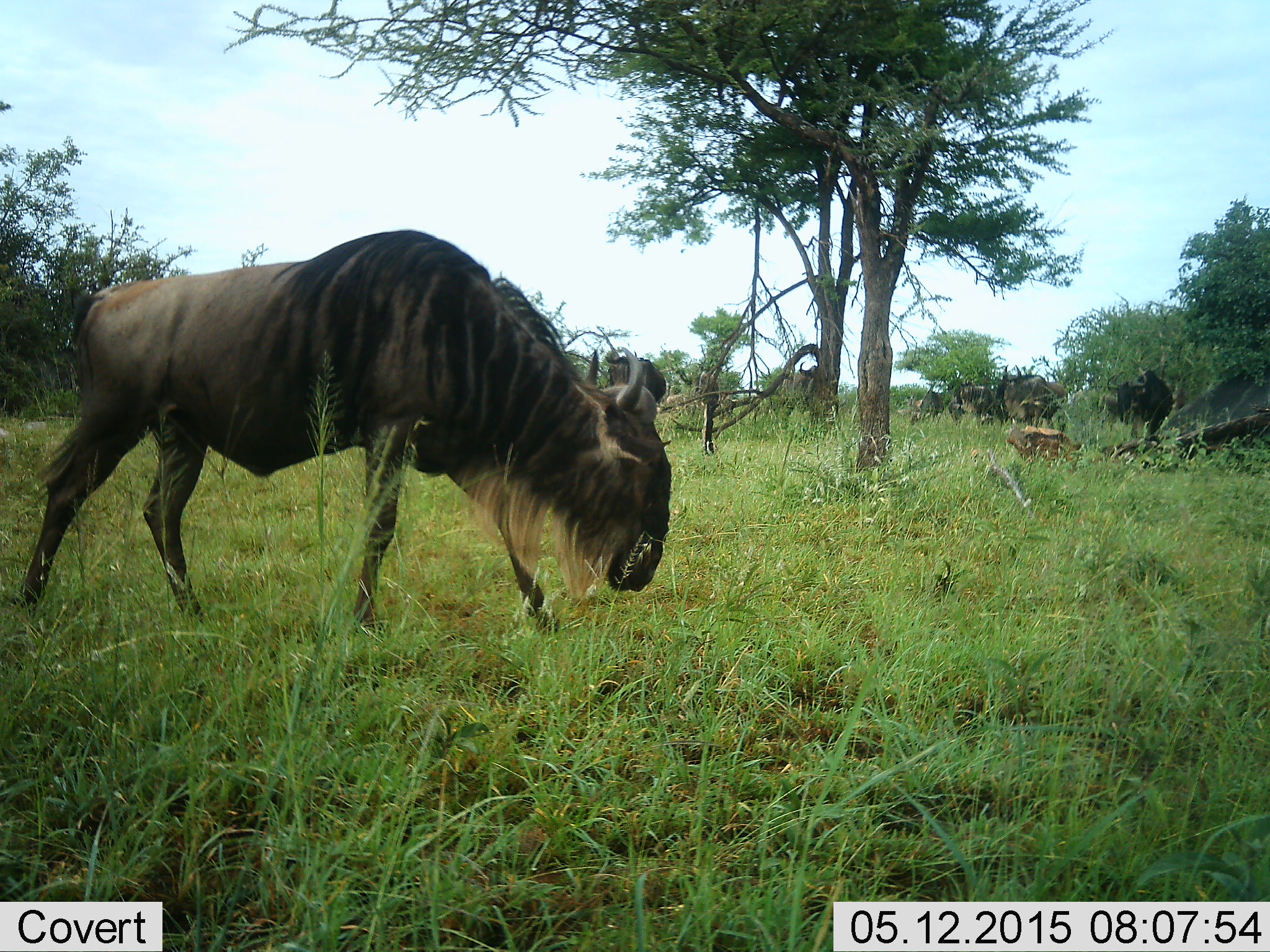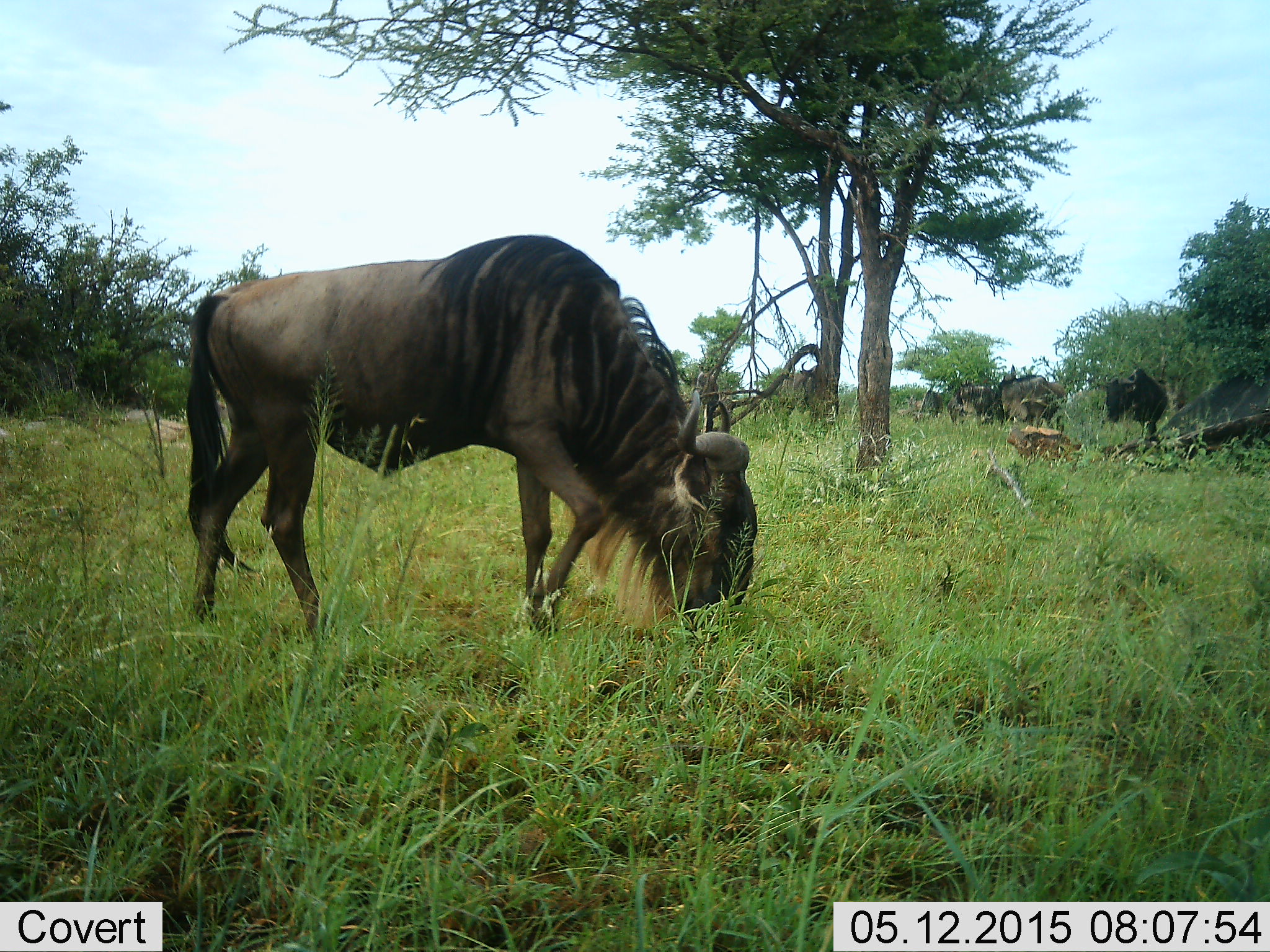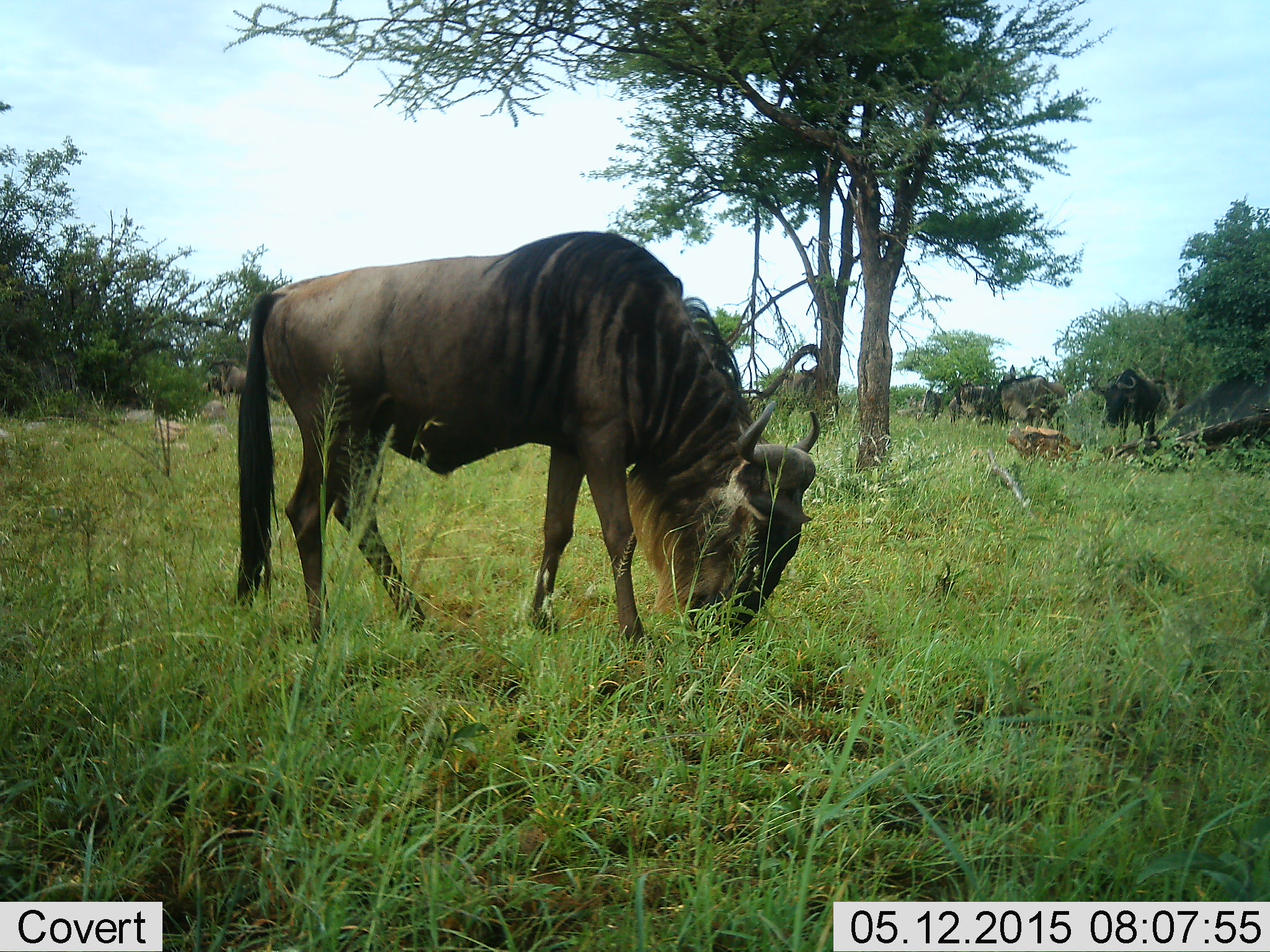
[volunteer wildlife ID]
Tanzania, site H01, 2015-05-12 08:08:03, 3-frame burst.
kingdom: Animalia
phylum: Chordata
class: Mammalia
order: Artiodactyla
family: Bovidae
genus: Connochaetes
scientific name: Connochaetes taurinus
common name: blue wildebeest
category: wildebeest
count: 4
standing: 44%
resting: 0%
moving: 33%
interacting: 22%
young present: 0%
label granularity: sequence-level